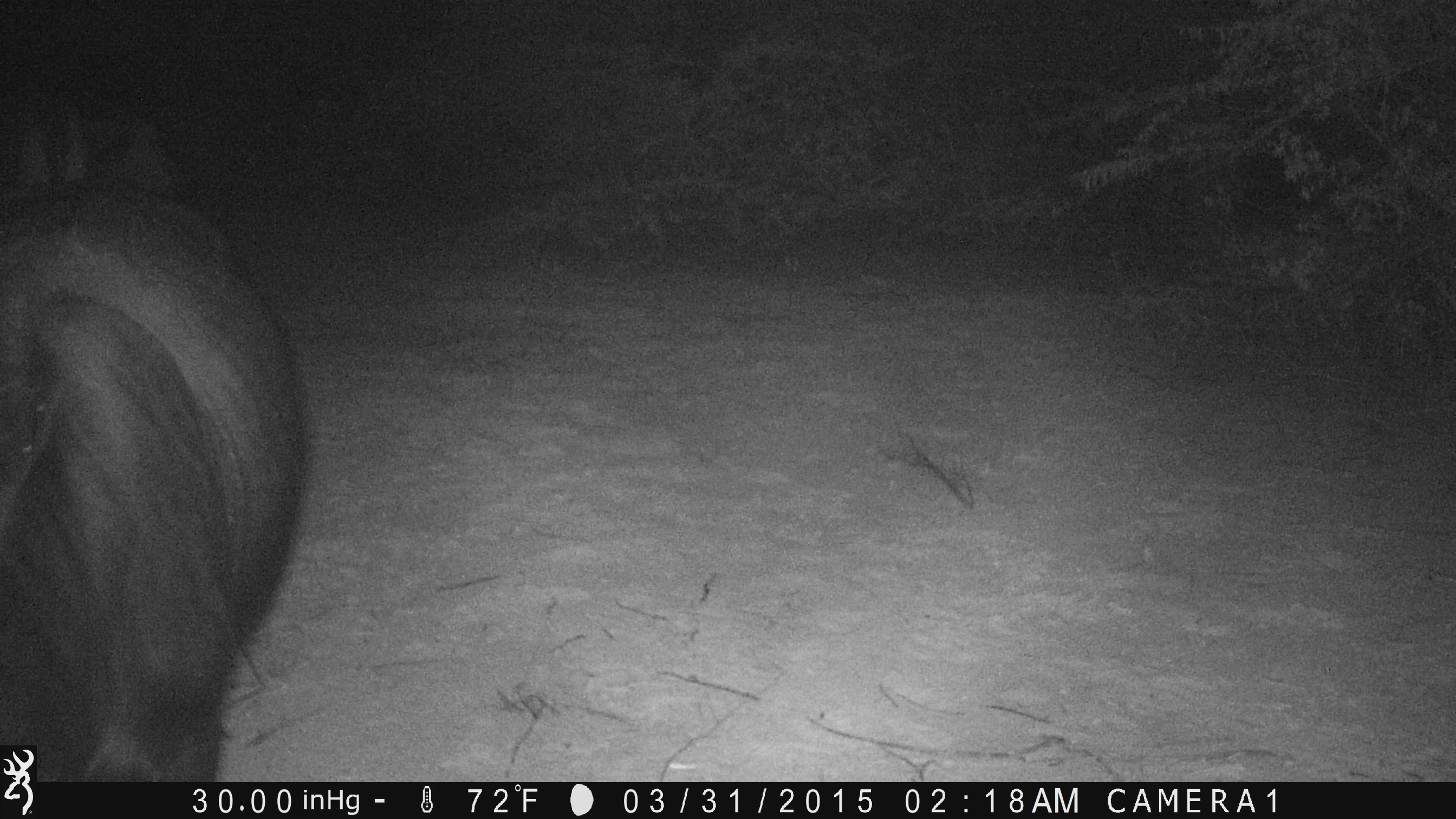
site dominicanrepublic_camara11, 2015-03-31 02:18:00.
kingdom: Animalia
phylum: Chordata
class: Mammalia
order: Artiodactyla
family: Bovidae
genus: Bos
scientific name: Bos taurus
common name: cattle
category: cow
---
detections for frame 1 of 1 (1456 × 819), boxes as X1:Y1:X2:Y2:
cow: 0:120:310:787